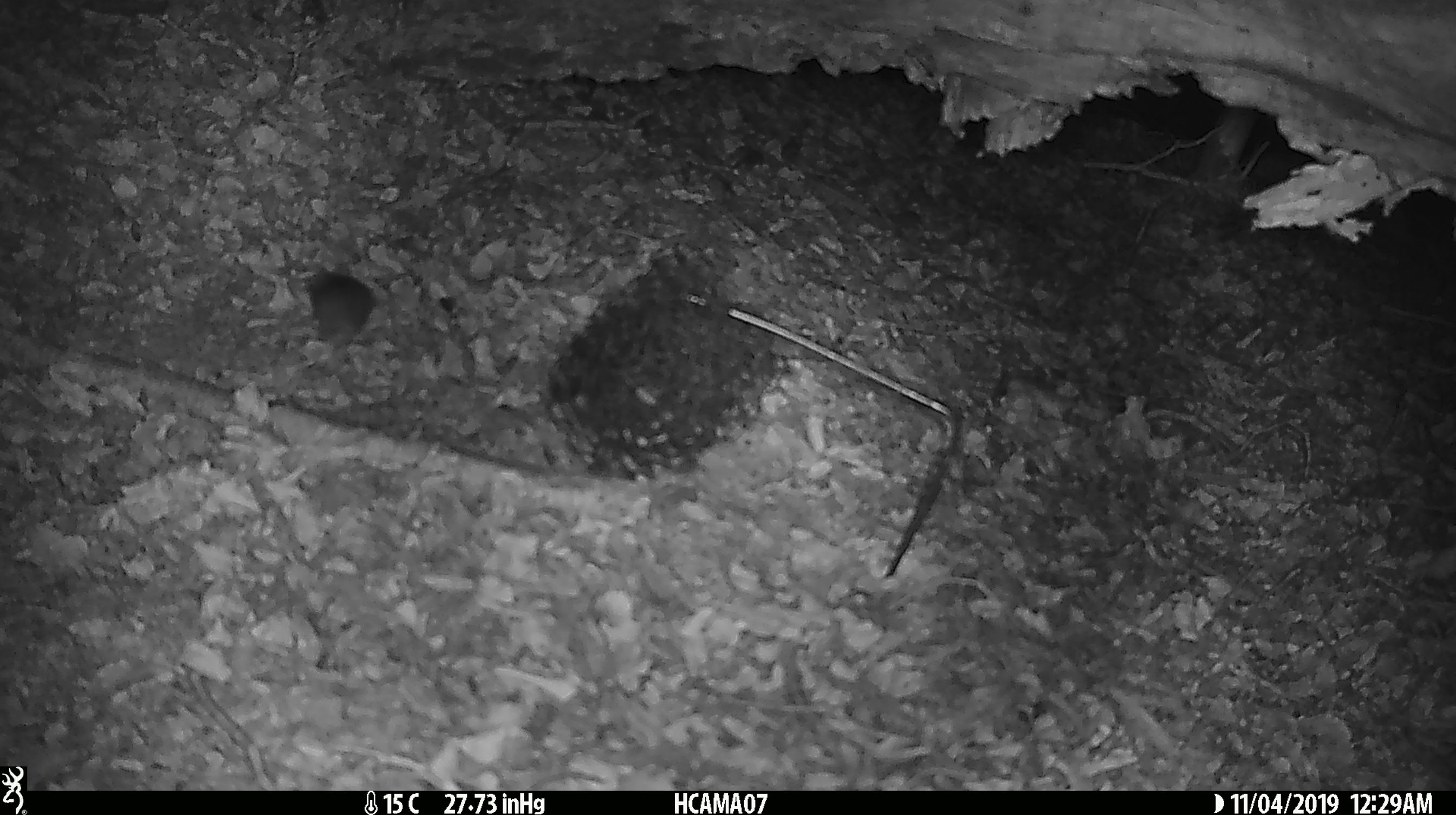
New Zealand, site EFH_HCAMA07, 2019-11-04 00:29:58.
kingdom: Animalia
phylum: Chordata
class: Mammalia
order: Rodentia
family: Muridae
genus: Mus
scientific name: Mus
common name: mouse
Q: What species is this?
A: Mouse (Mus).